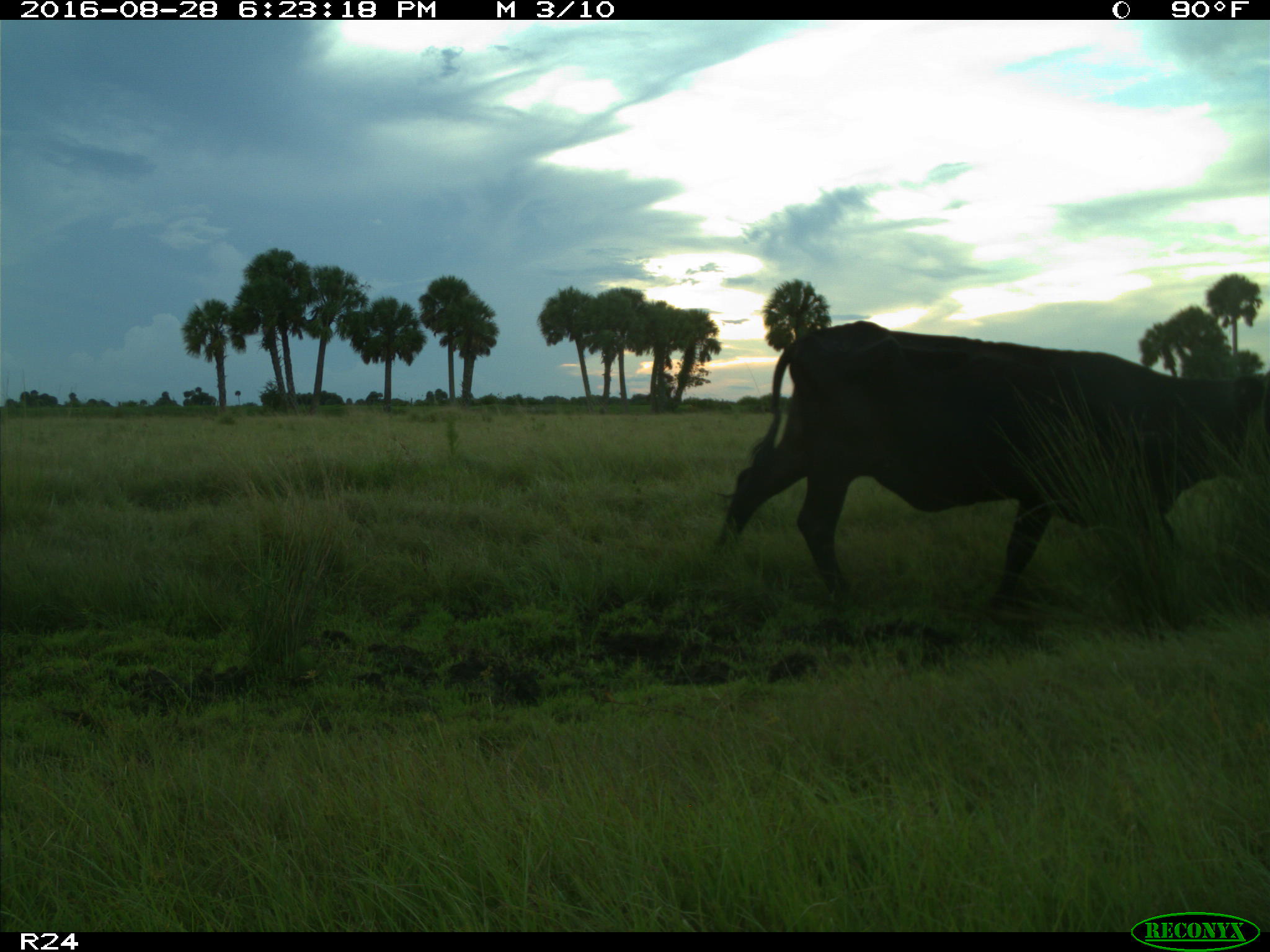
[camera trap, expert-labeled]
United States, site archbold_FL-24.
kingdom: Animalia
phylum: Chordata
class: Mammalia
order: Artiodactyla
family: Bovidae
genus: Bos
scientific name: Bos taurus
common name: domestic cow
Bos taurus (domestic cow).